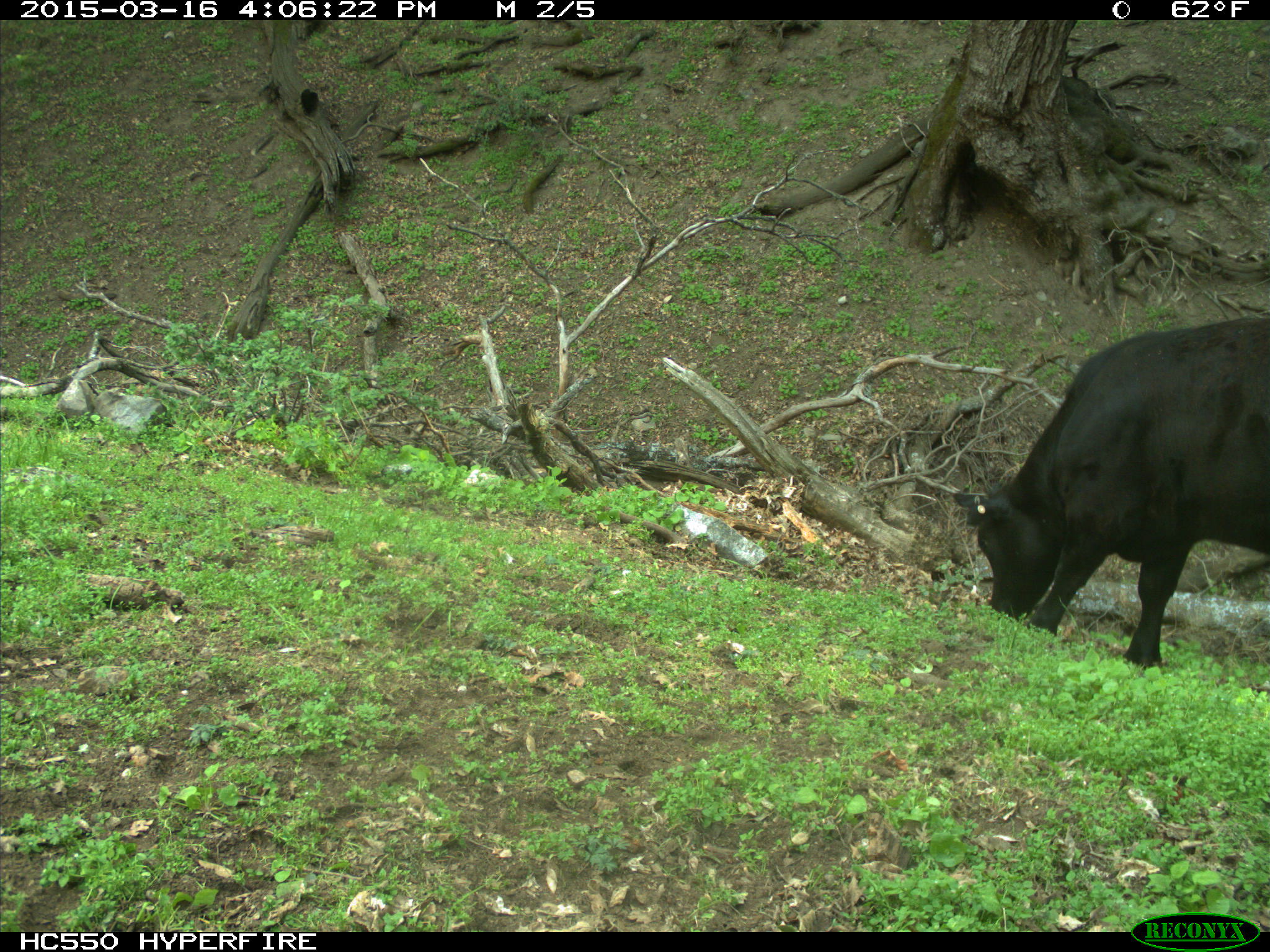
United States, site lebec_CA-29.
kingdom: Animalia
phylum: Chordata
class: Mammalia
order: Artiodactyla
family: Bovidae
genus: Bos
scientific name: Bos taurus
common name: domestic cow